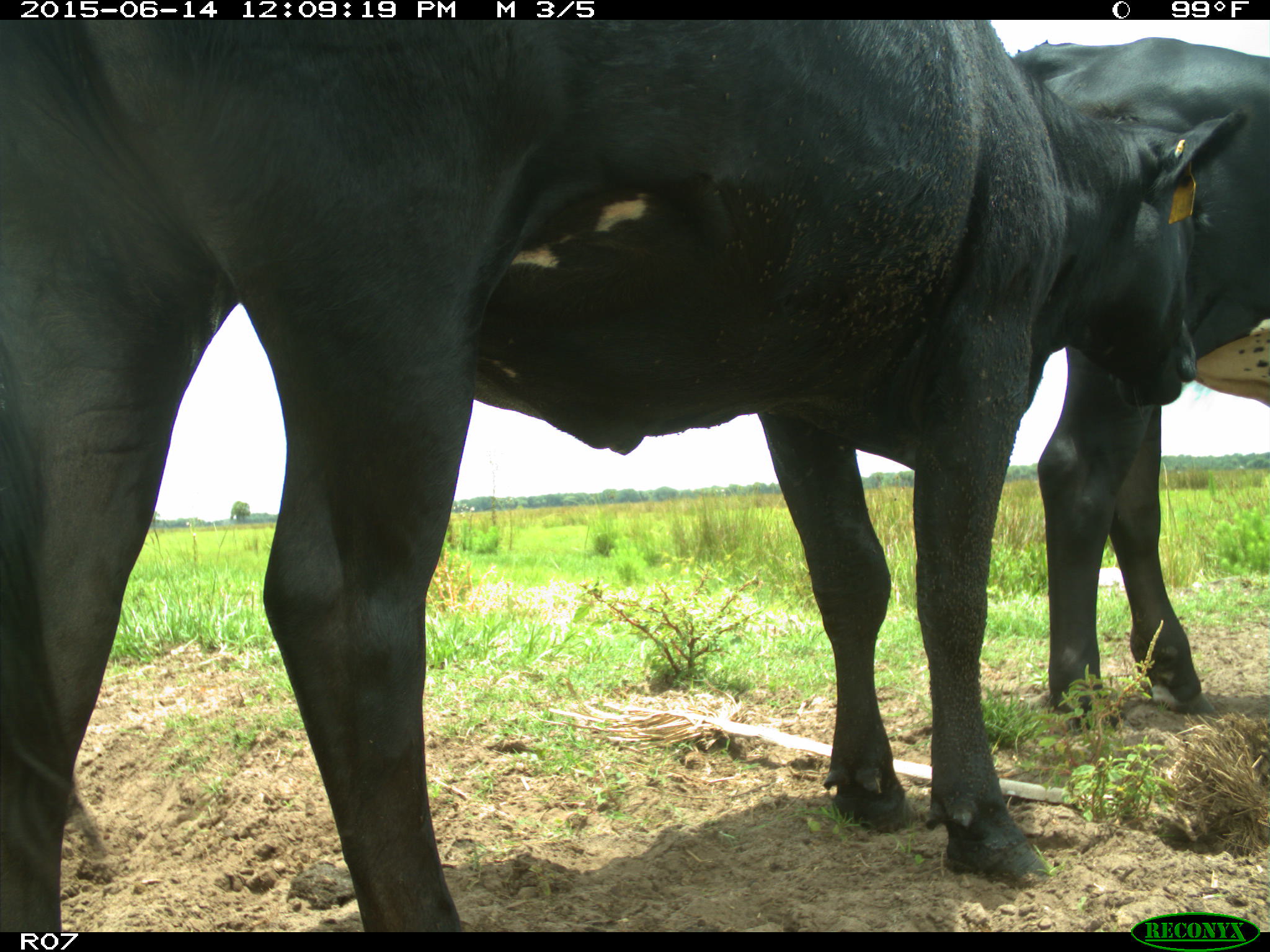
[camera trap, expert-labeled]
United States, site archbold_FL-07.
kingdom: Animalia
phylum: Chordata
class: Mammalia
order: Artiodactyla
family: Bovidae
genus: Bos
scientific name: Bos taurus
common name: domestic cow